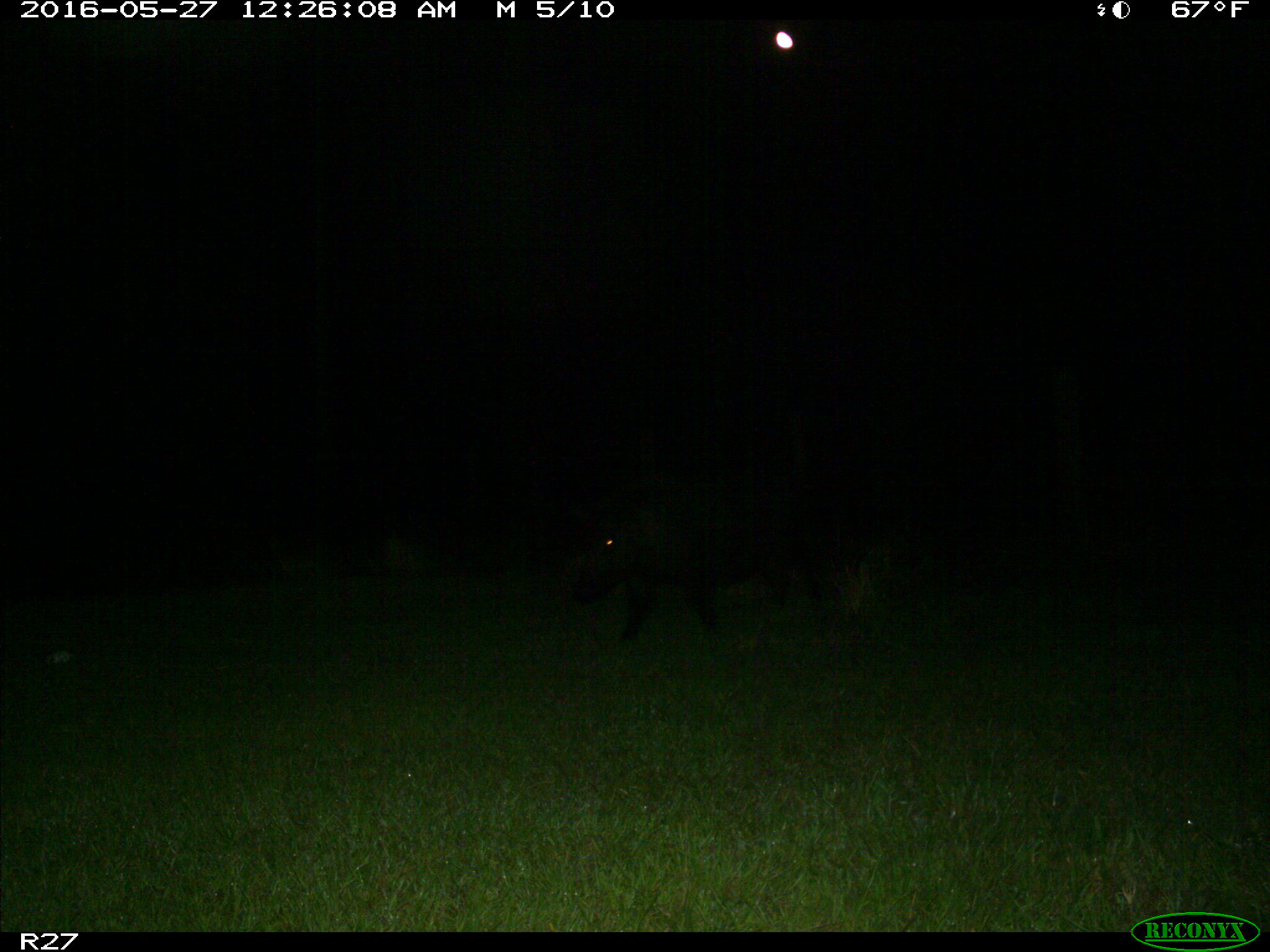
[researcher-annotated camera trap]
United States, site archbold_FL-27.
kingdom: Animalia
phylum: Chordata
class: Mammalia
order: Artiodactyla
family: Suidae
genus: Sus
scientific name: Sus scrofa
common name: wild boar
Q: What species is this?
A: Sus scrofa (wild boar).